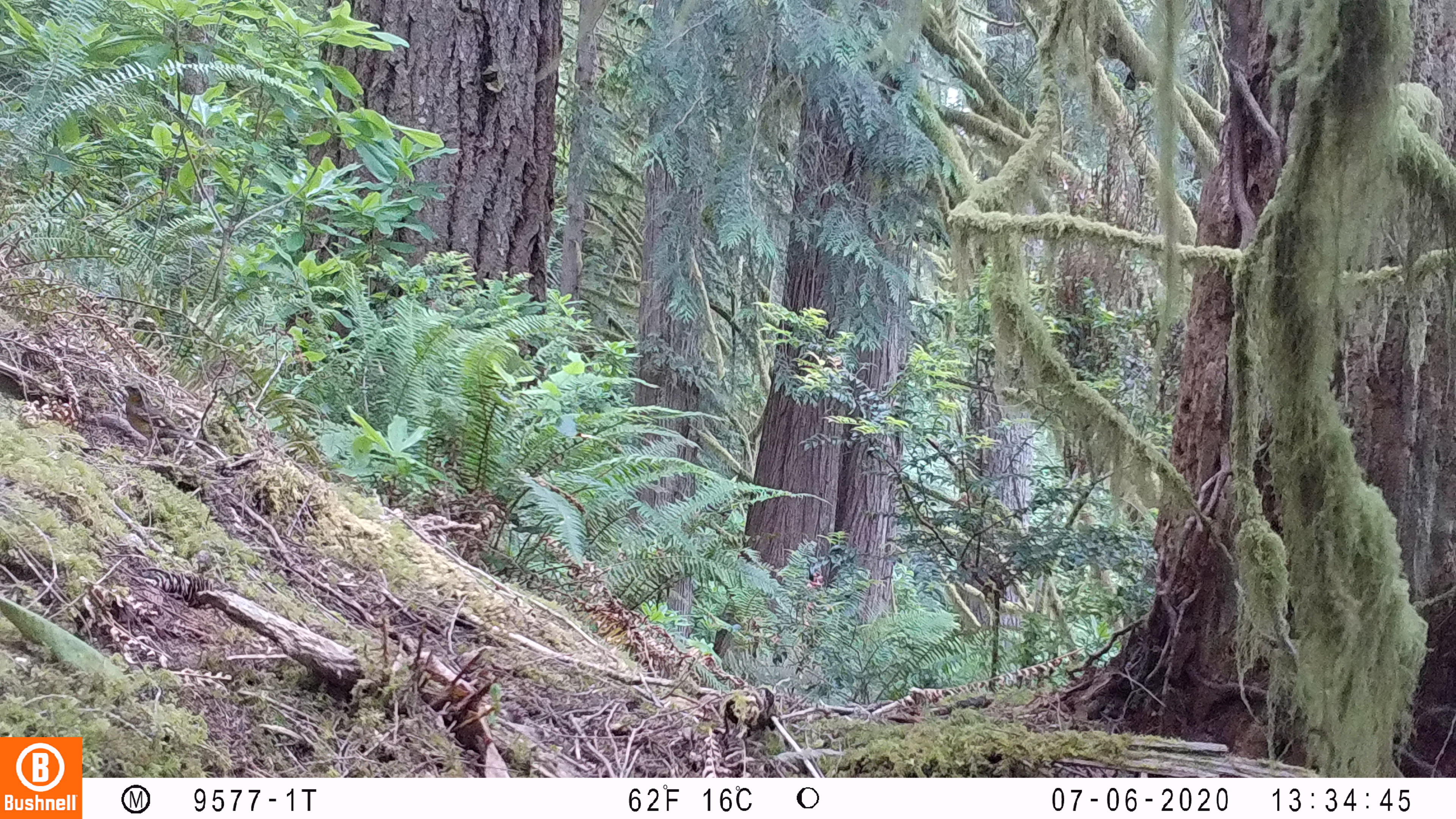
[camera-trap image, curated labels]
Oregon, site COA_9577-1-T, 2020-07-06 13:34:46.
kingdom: Animalia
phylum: Chordata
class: Aves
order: Passeriformes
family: Turdidae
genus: Ixoreus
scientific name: Ixoreus naevius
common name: varied thrush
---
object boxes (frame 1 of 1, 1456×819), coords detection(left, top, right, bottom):
varied thrush: detection(111, 375, 195, 457)